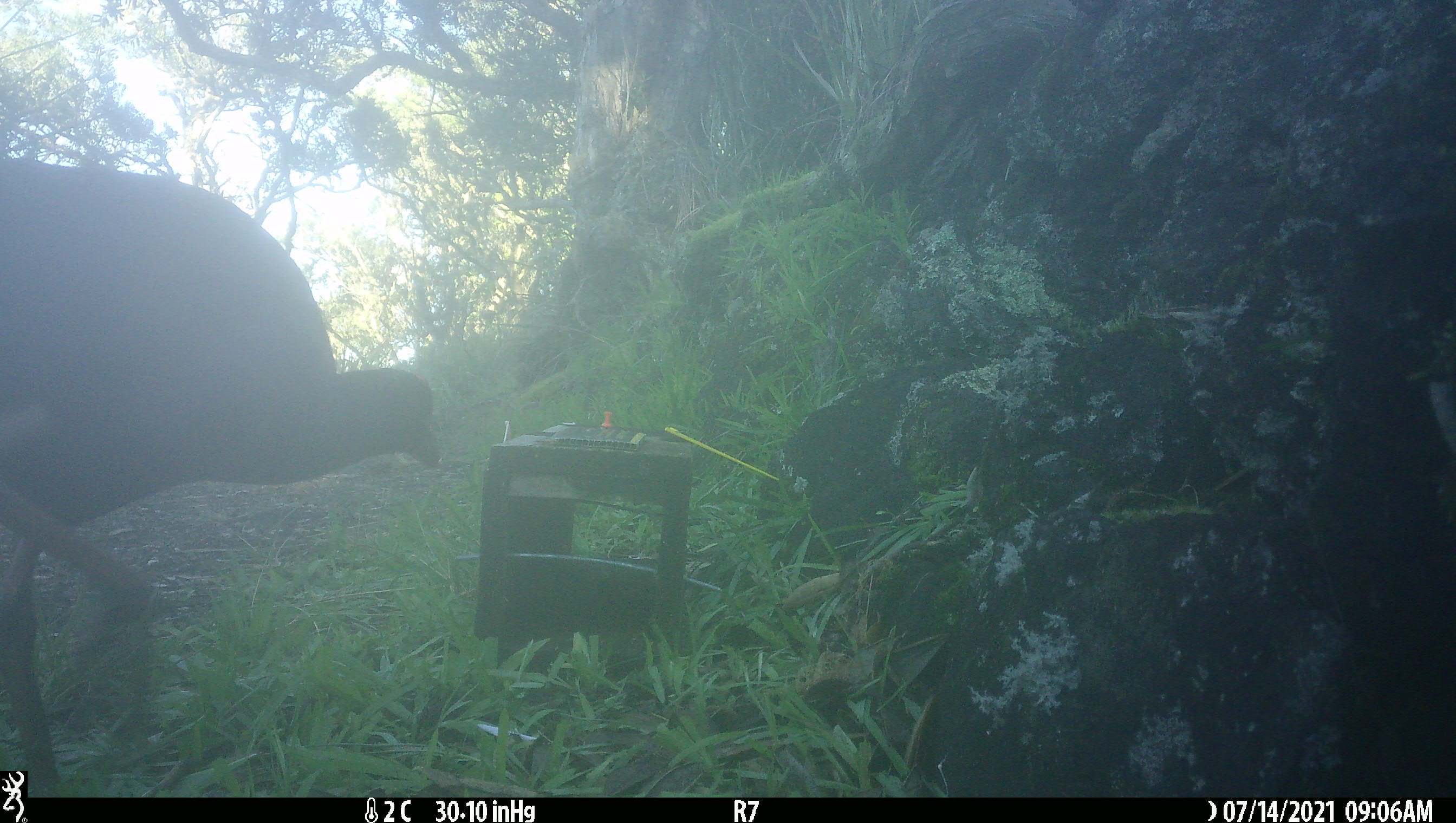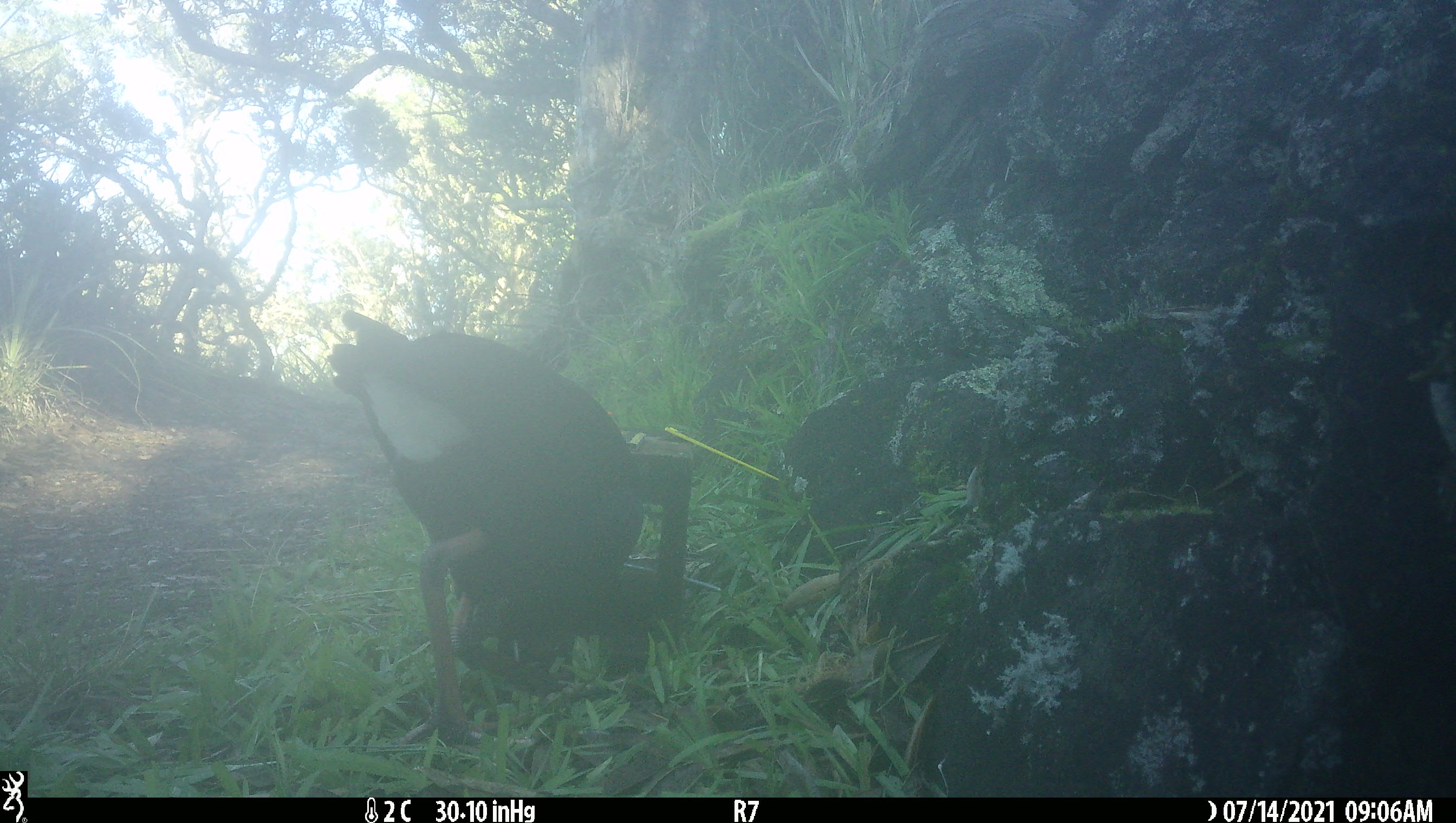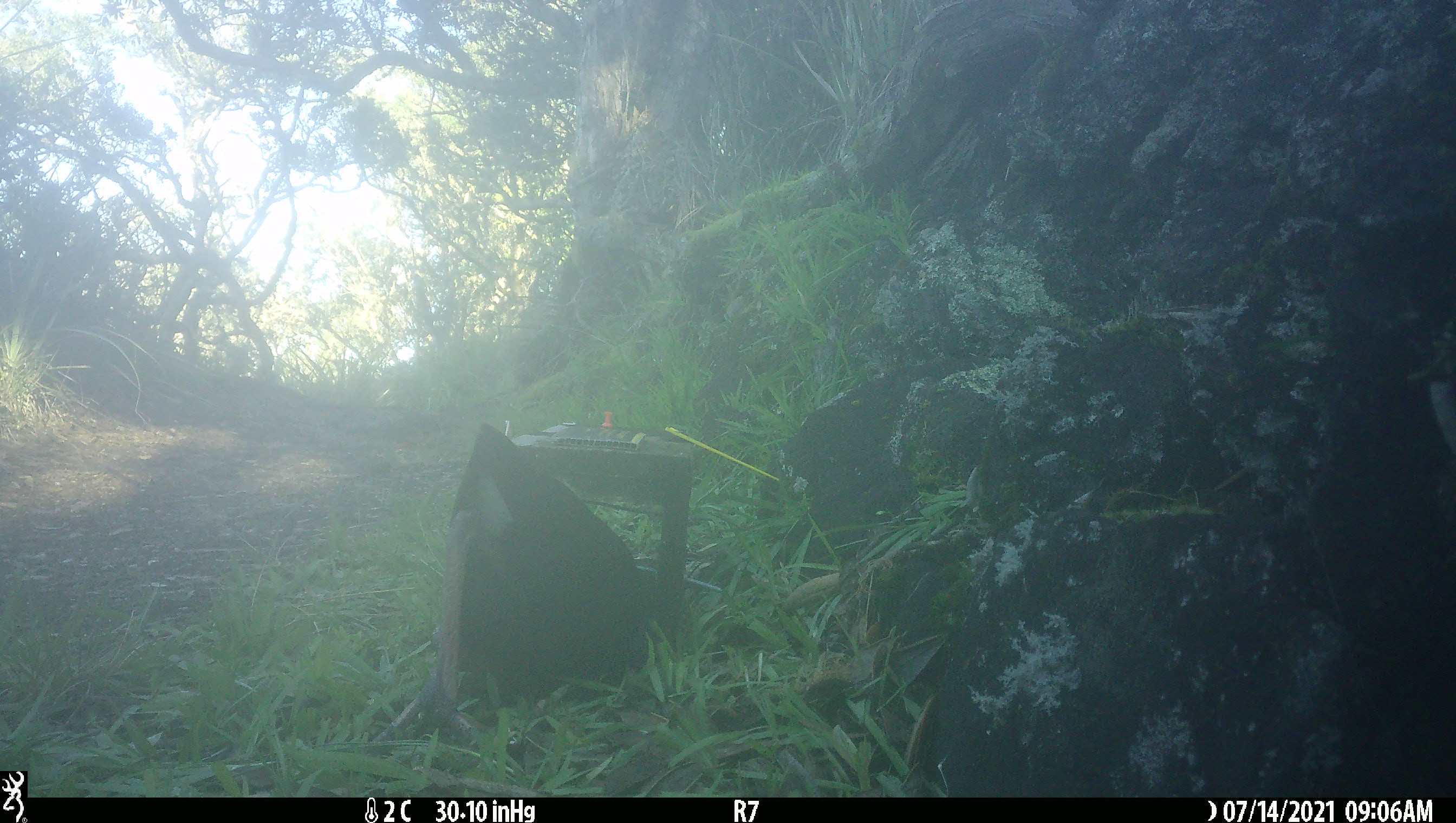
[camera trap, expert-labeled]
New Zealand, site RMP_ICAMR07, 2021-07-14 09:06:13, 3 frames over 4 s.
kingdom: Animalia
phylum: Chordata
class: Aves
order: Gruiformes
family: Rallidae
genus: Porphyrio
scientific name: Porphyrio melanotus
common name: australasian swamphen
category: pukeko